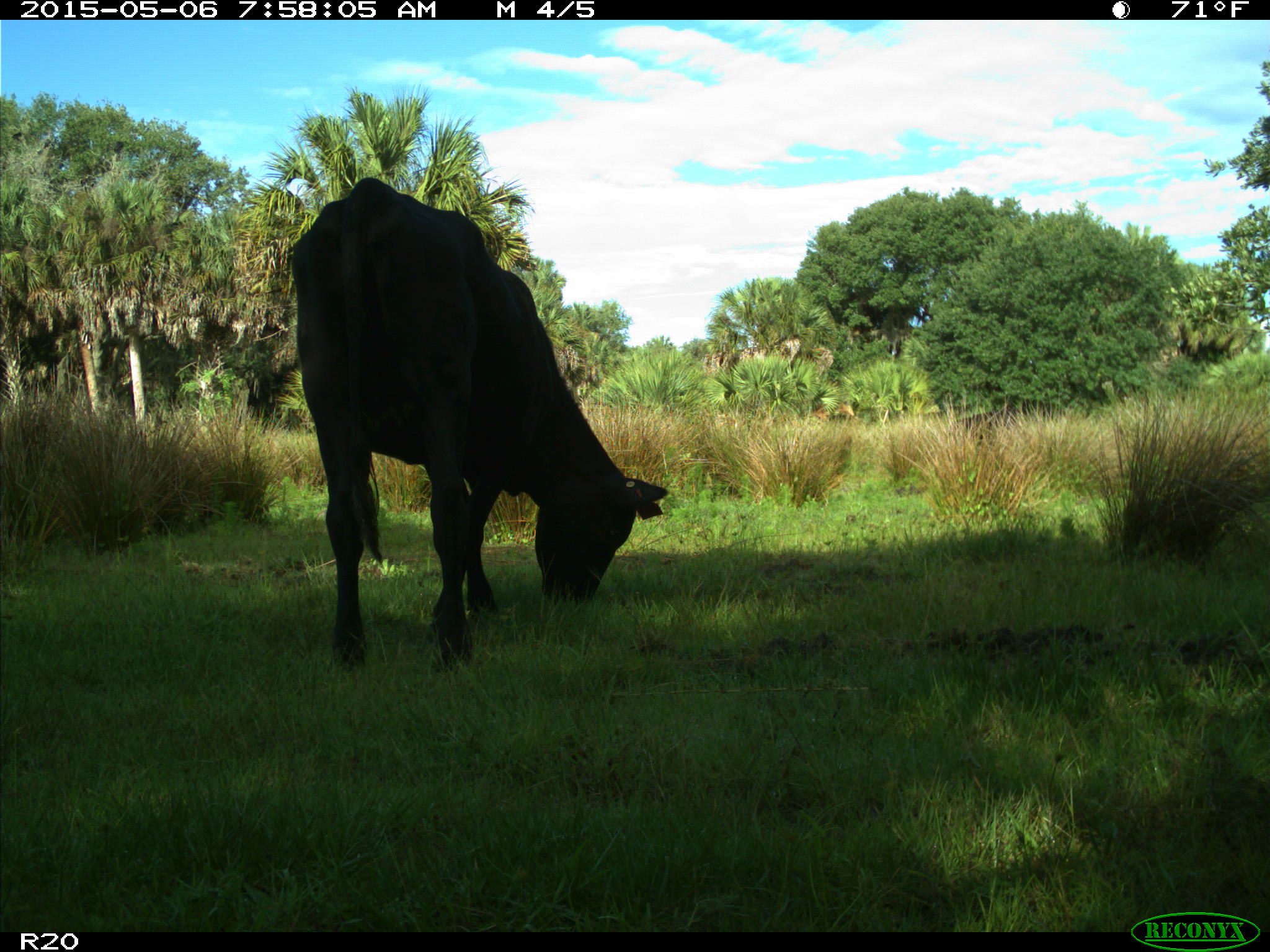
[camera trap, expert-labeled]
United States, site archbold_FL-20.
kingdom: Animalia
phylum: Chordata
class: Mammalia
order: Artiodactyla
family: Bovidae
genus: Bos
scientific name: Bos taurus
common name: domestic cow